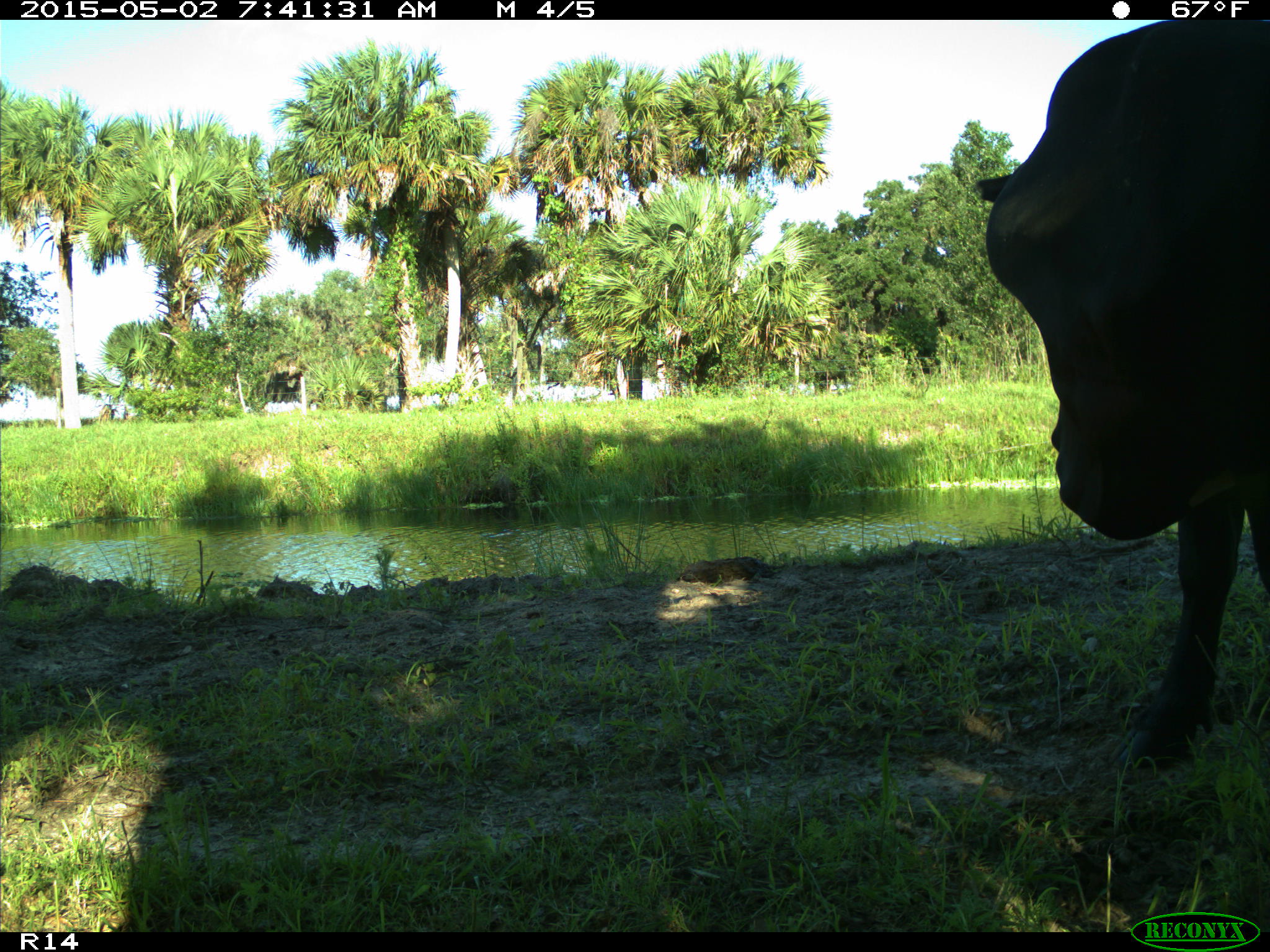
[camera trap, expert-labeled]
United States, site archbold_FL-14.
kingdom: Animalia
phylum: Chordata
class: Mammalia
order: Artiodactyla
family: Bovidae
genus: Bos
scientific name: Bos taurus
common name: domestic cow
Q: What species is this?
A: Bos taurus (domestic cow).